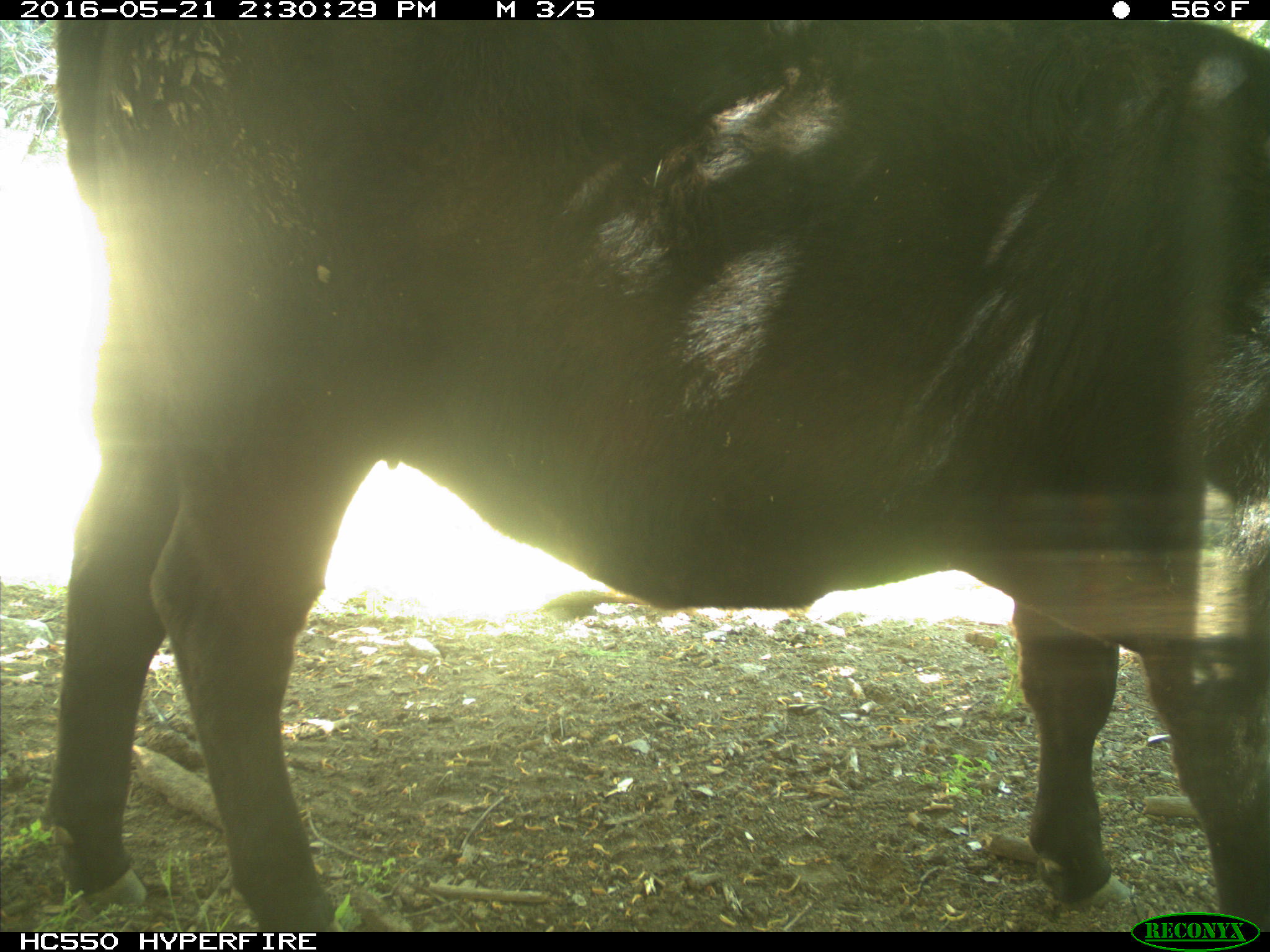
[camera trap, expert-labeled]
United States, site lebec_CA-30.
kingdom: Animalia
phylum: Chordata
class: Mammalia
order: Artiodactyla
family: Bovidae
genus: Bos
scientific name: Bos taurus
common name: domestic cow